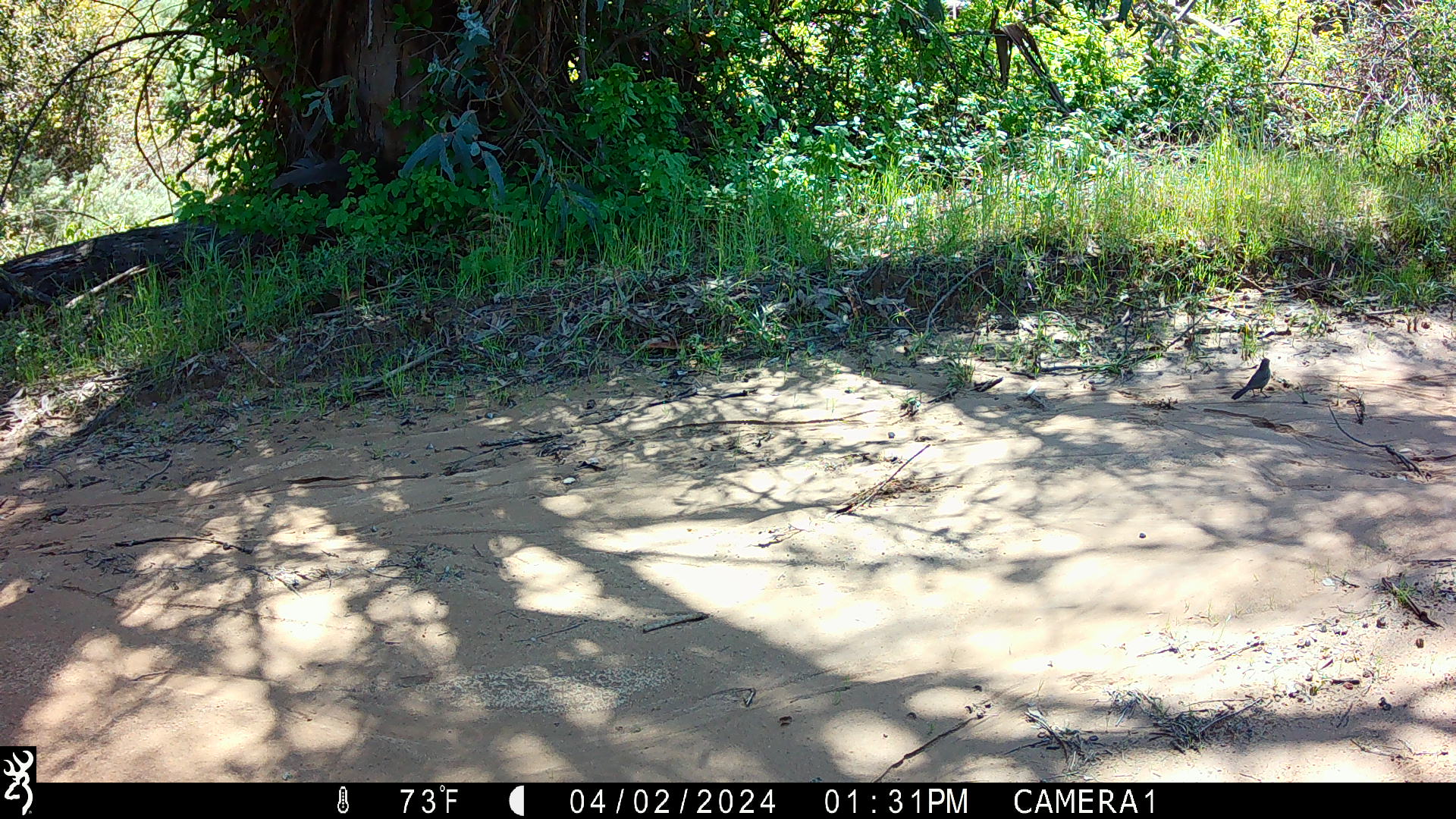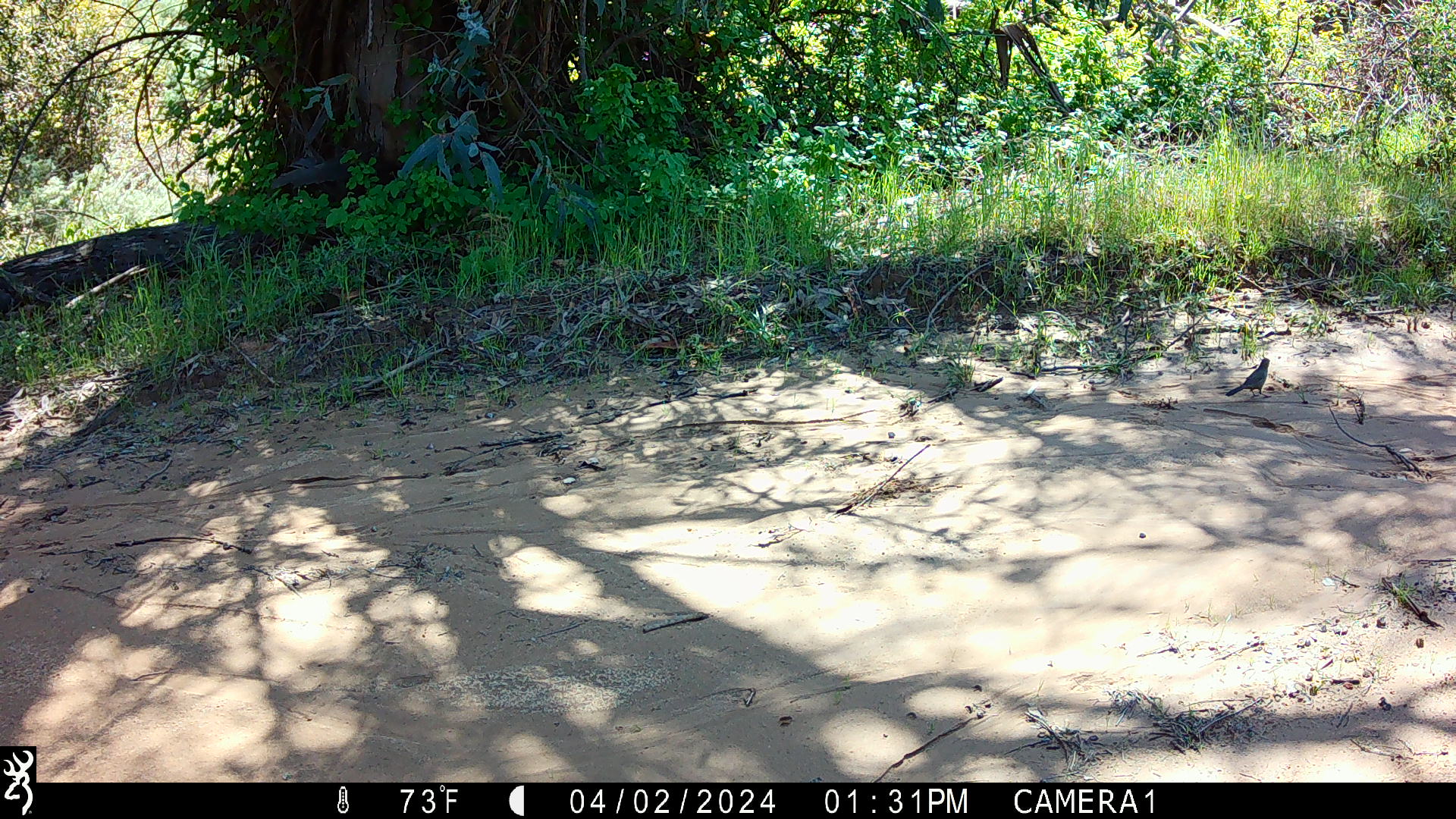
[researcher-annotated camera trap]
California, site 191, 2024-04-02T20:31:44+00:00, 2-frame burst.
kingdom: Animalia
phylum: Chordata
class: Aves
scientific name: Aves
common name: bird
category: unknown bird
Unknown bird (bird) (Aves).